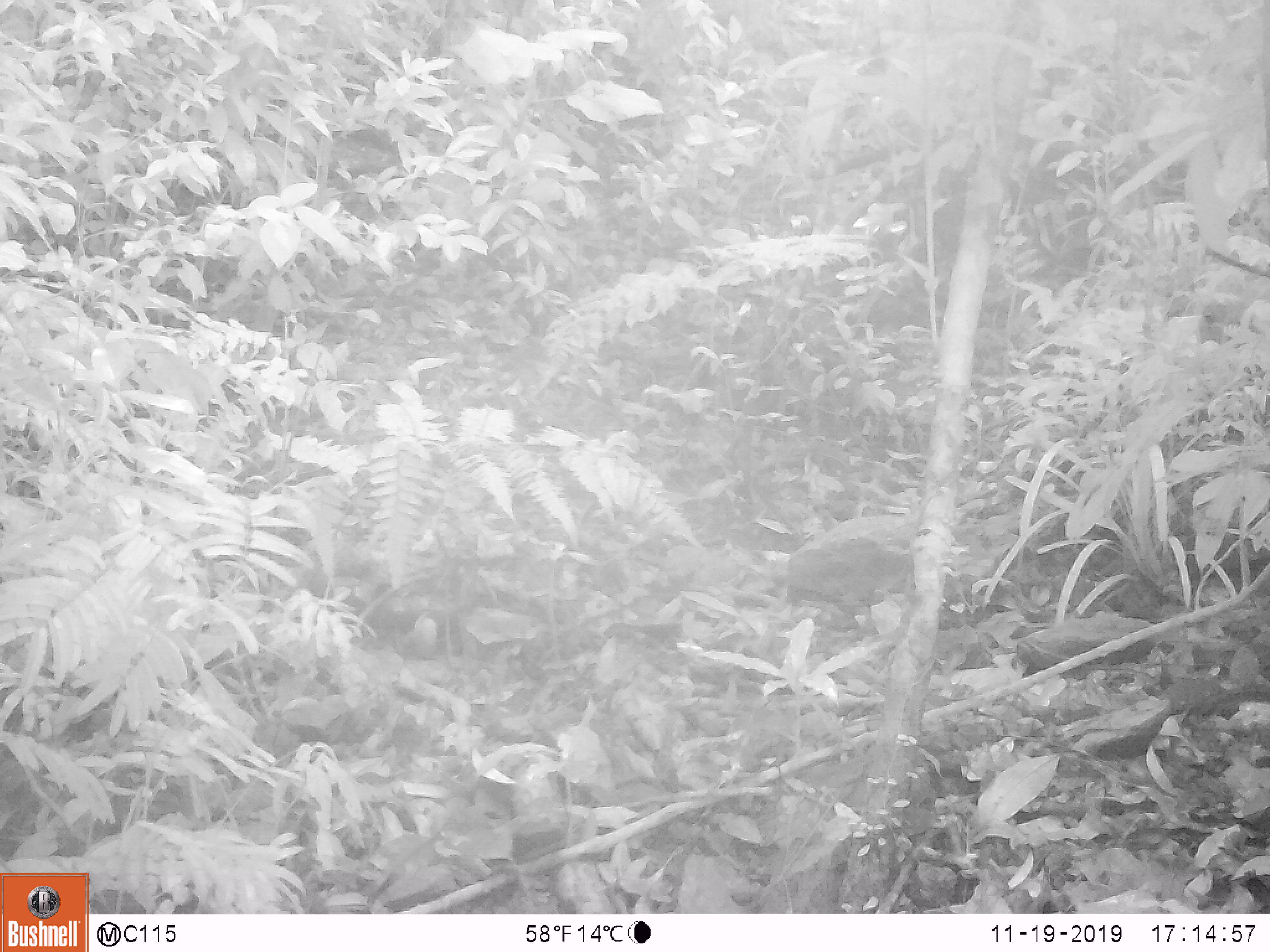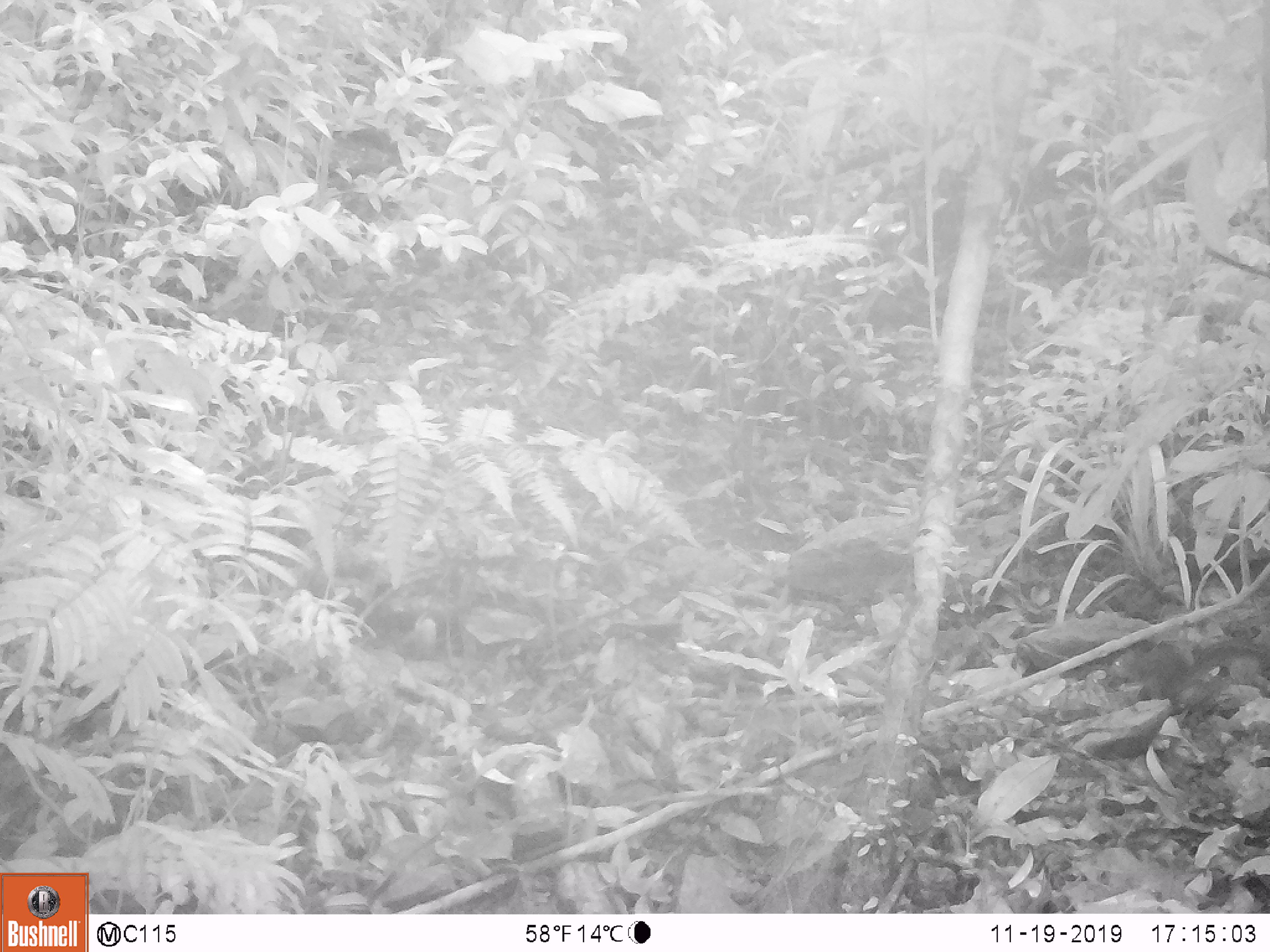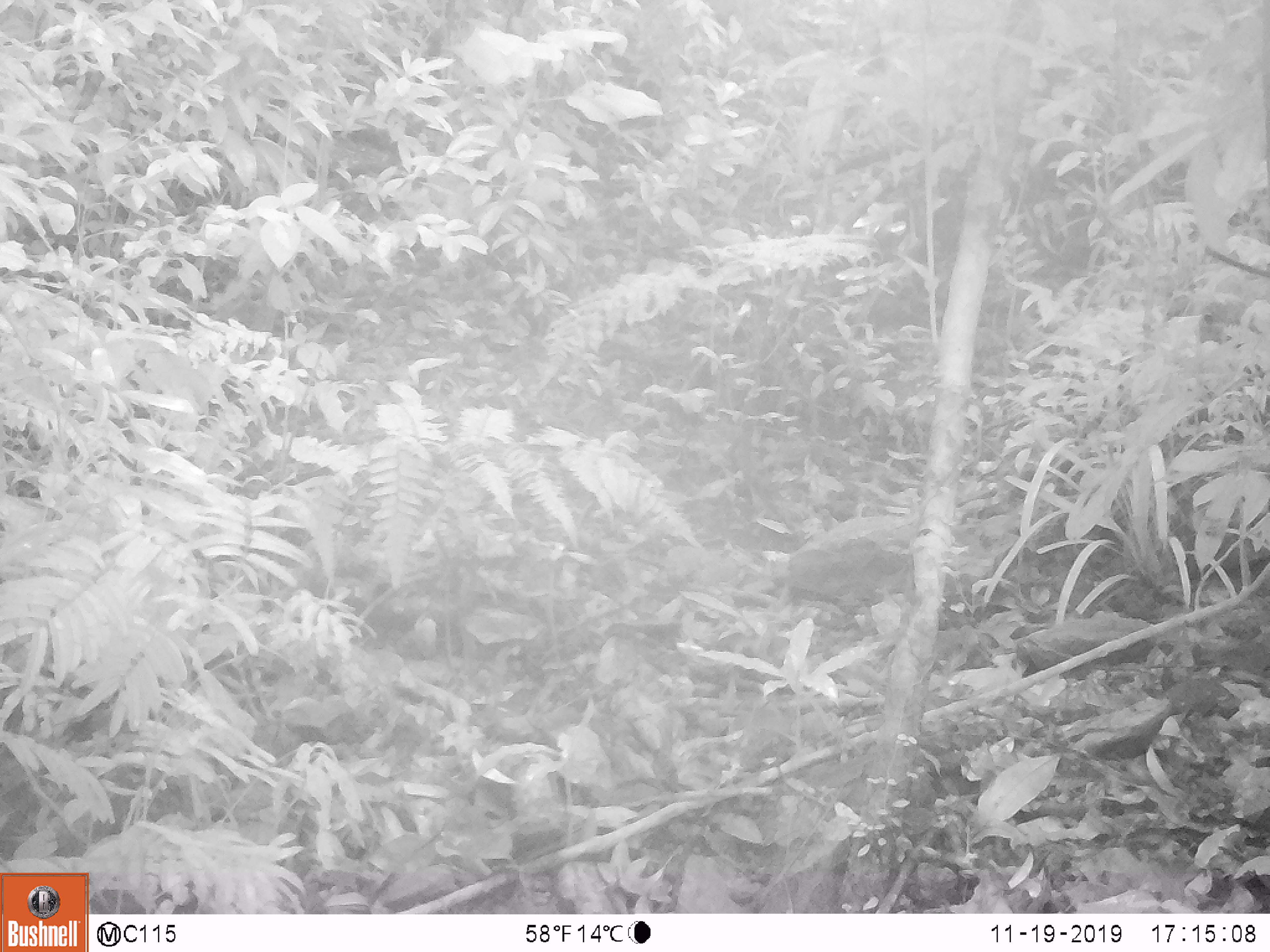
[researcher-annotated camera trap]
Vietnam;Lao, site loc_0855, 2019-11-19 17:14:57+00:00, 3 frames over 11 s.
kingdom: Animalia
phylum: Chordata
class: Mammalia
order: Rodentia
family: Sciuridae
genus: Dremomys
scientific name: Dremomys rufigenis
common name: red-cheeked squirrel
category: red cheeked squirrel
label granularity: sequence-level